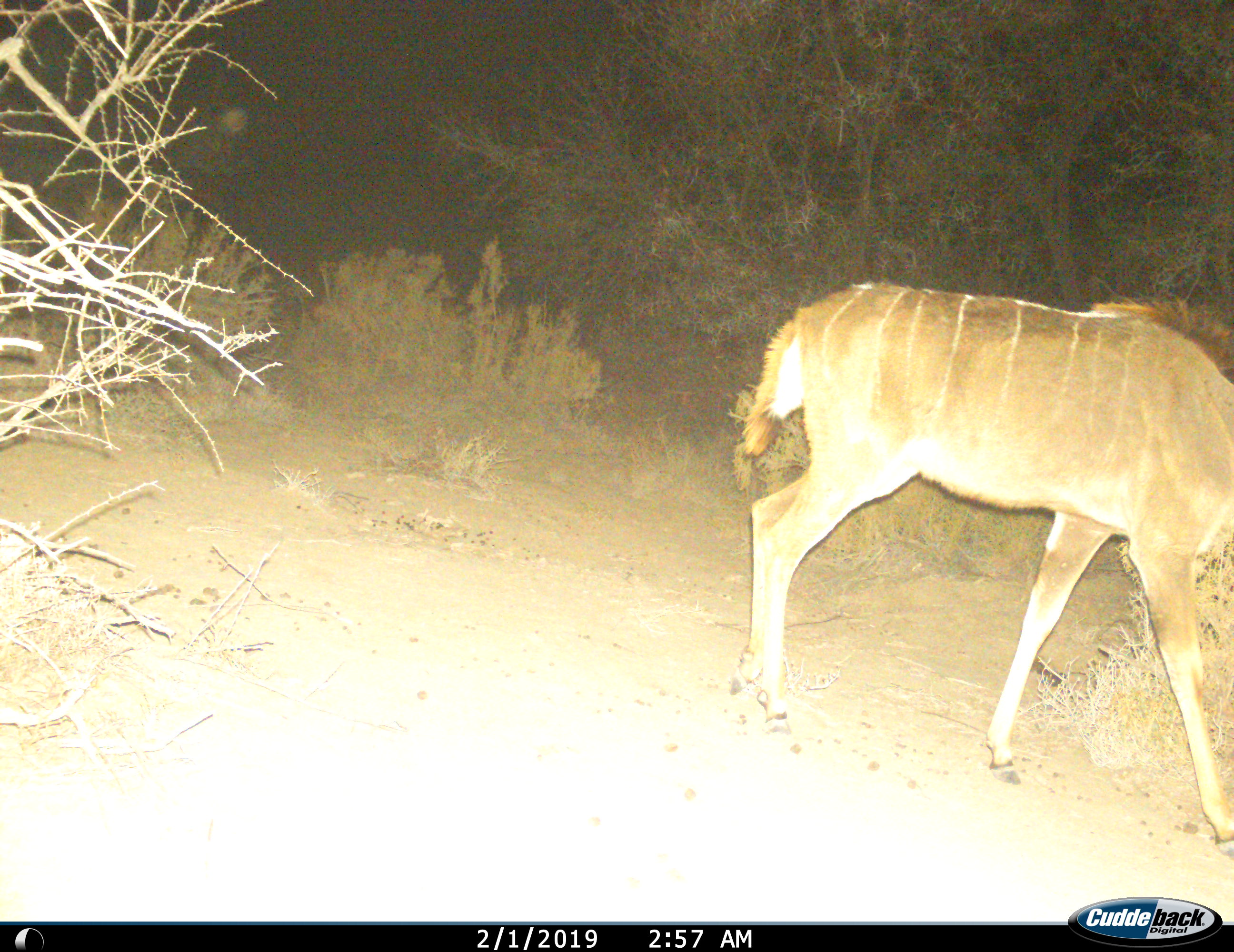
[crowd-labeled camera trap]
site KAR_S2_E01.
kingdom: Animalia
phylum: Chordata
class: Mammalia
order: Artiodactyla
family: Bovidae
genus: Tragelaphus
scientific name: Tragelaphus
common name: kudu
Kudu (Tragelaphus), count 1. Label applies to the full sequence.